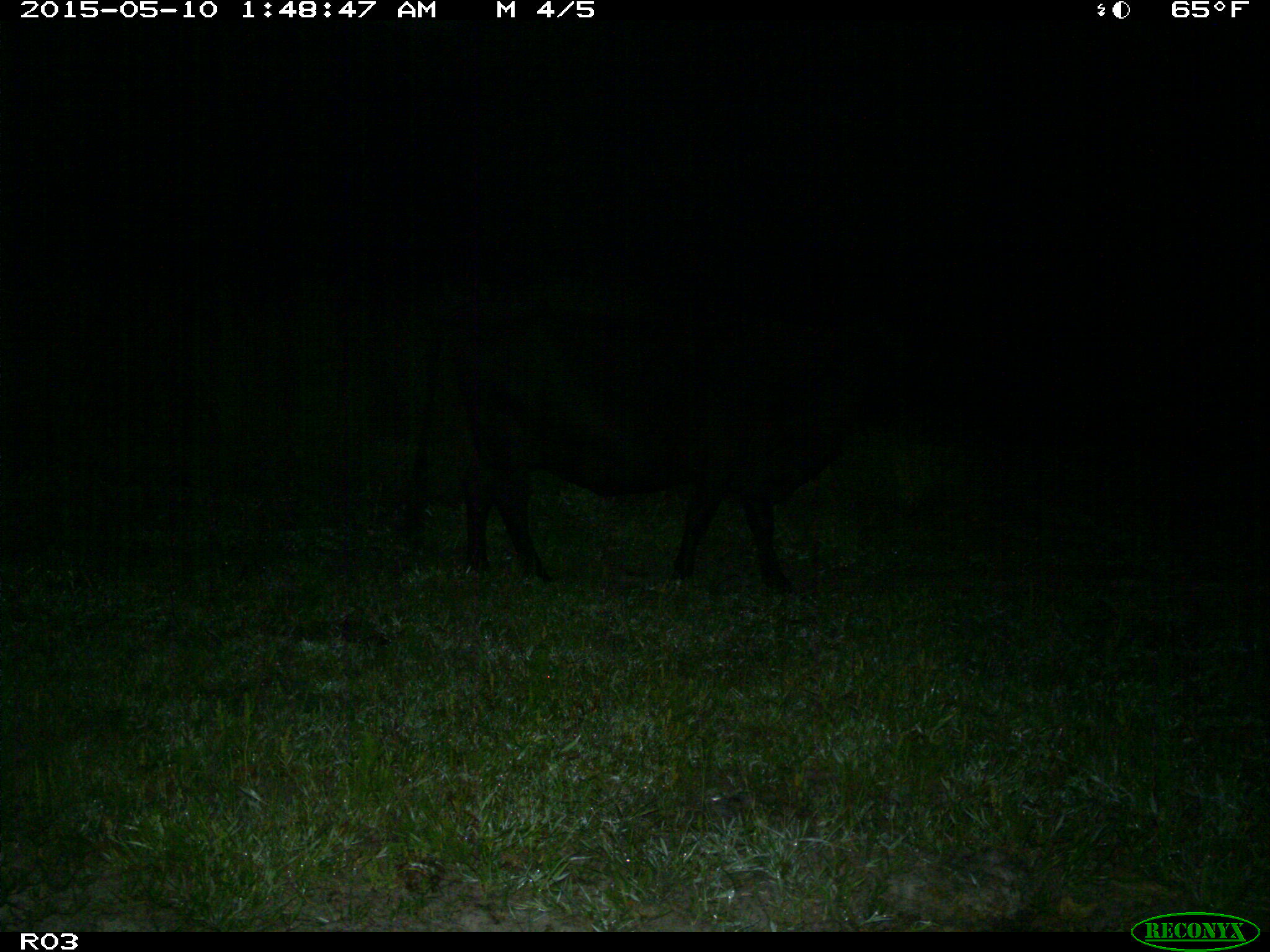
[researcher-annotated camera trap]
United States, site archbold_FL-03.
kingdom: Animalia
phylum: Chordata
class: Mammalia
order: Artiodactyla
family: Bovidae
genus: Bos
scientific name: Bos taurus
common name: domestic cow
Bos taurus (domestic cow).